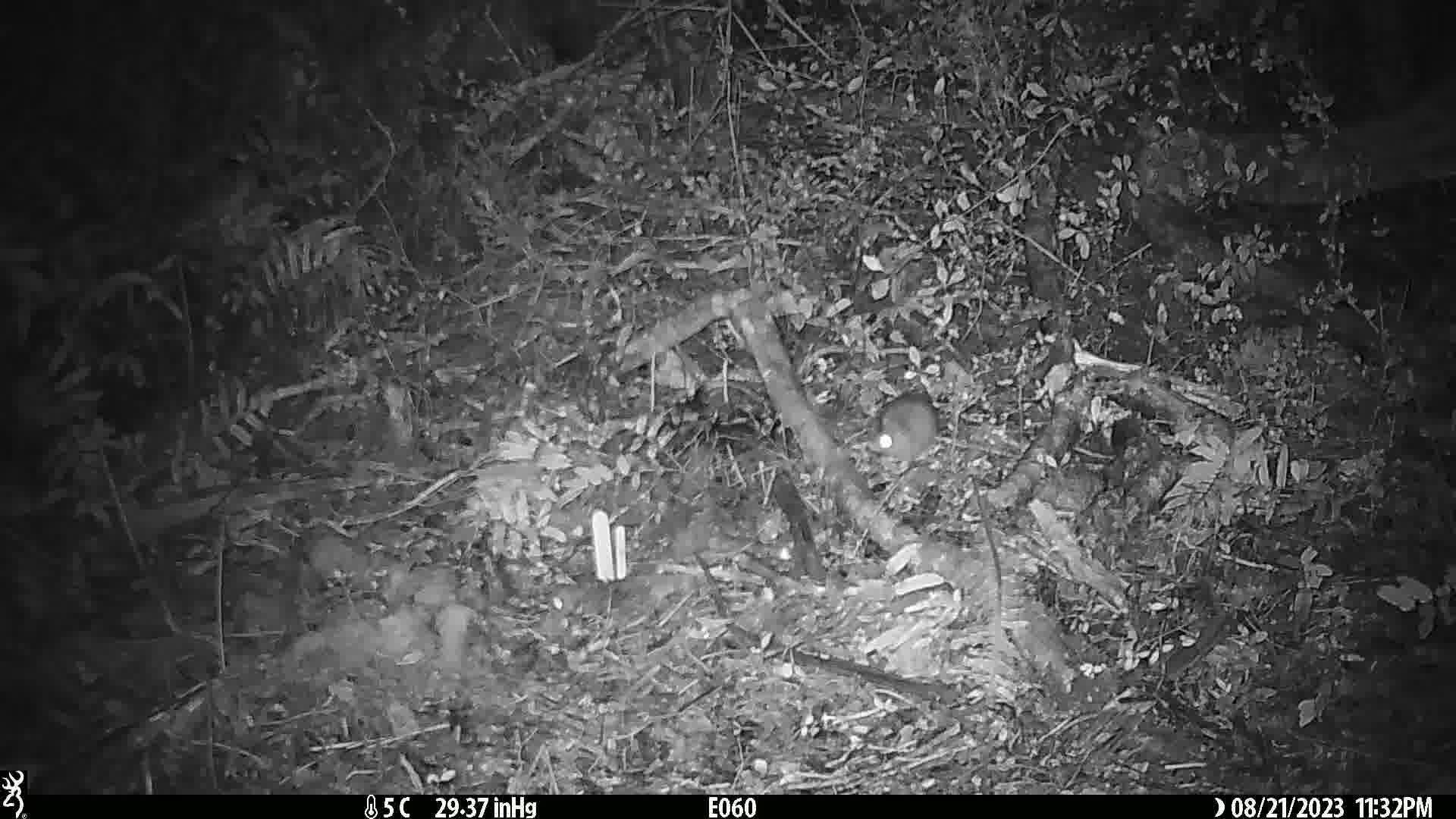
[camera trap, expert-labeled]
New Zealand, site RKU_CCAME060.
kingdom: Animalia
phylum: Chordata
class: Mammalia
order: Rodentia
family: Muridae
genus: Rattus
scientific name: Rattus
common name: rat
Rat (Rattus).